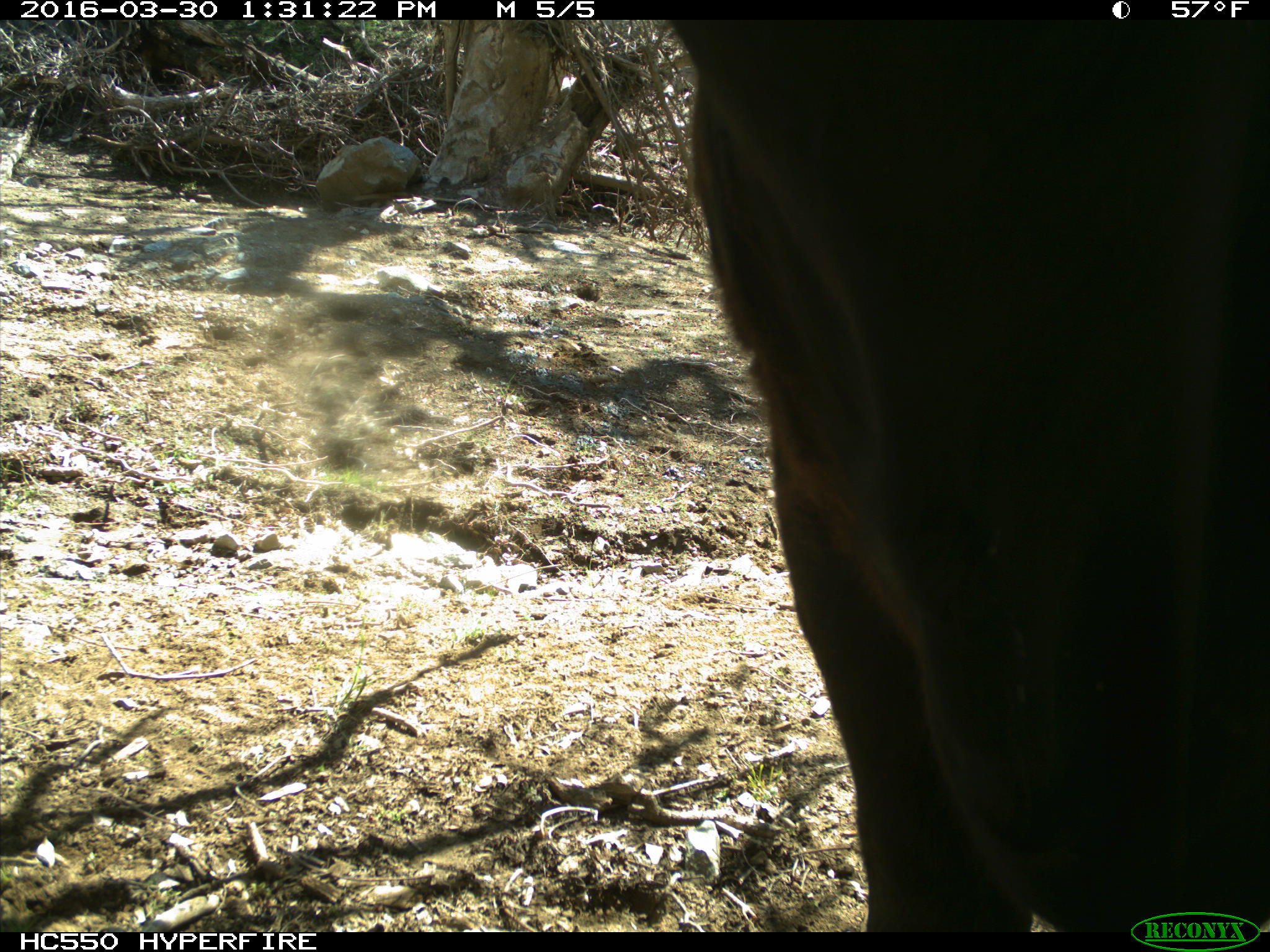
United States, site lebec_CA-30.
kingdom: Animalia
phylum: Chordata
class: Mammalia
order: Artiodactyla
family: Bovidae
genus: Bos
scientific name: Bos taurus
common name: domestic cow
Bos taurus (domestic cow).